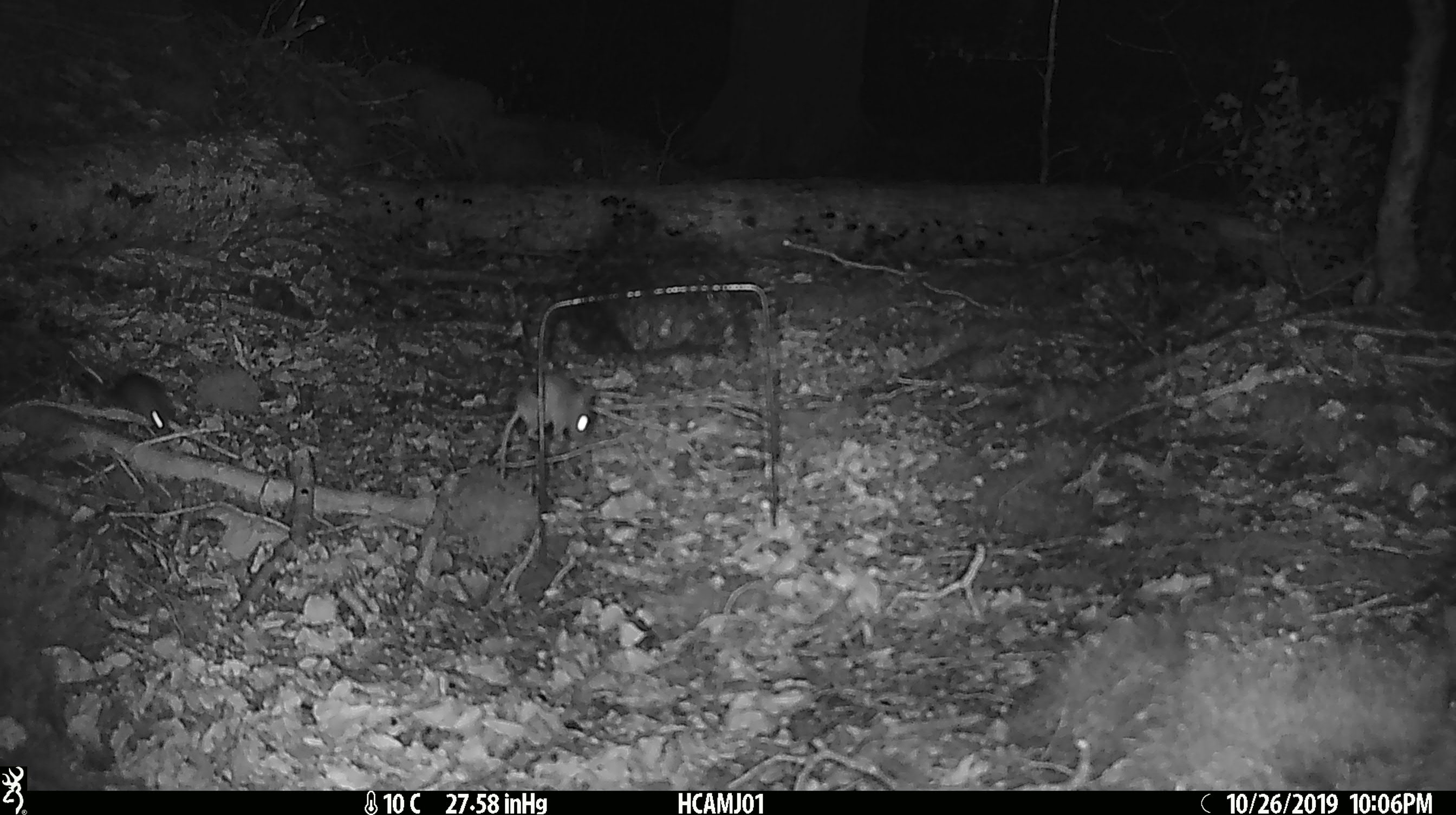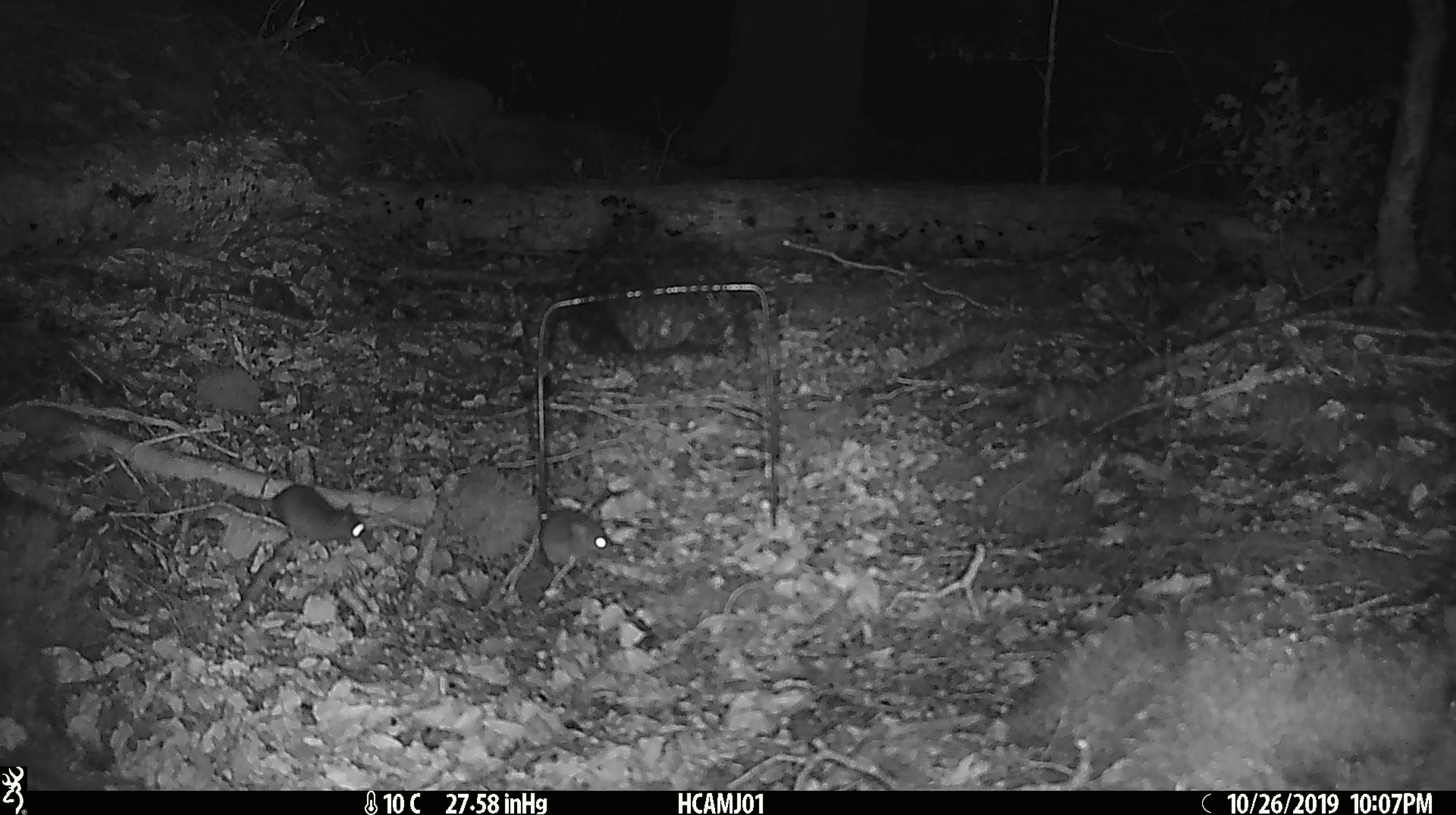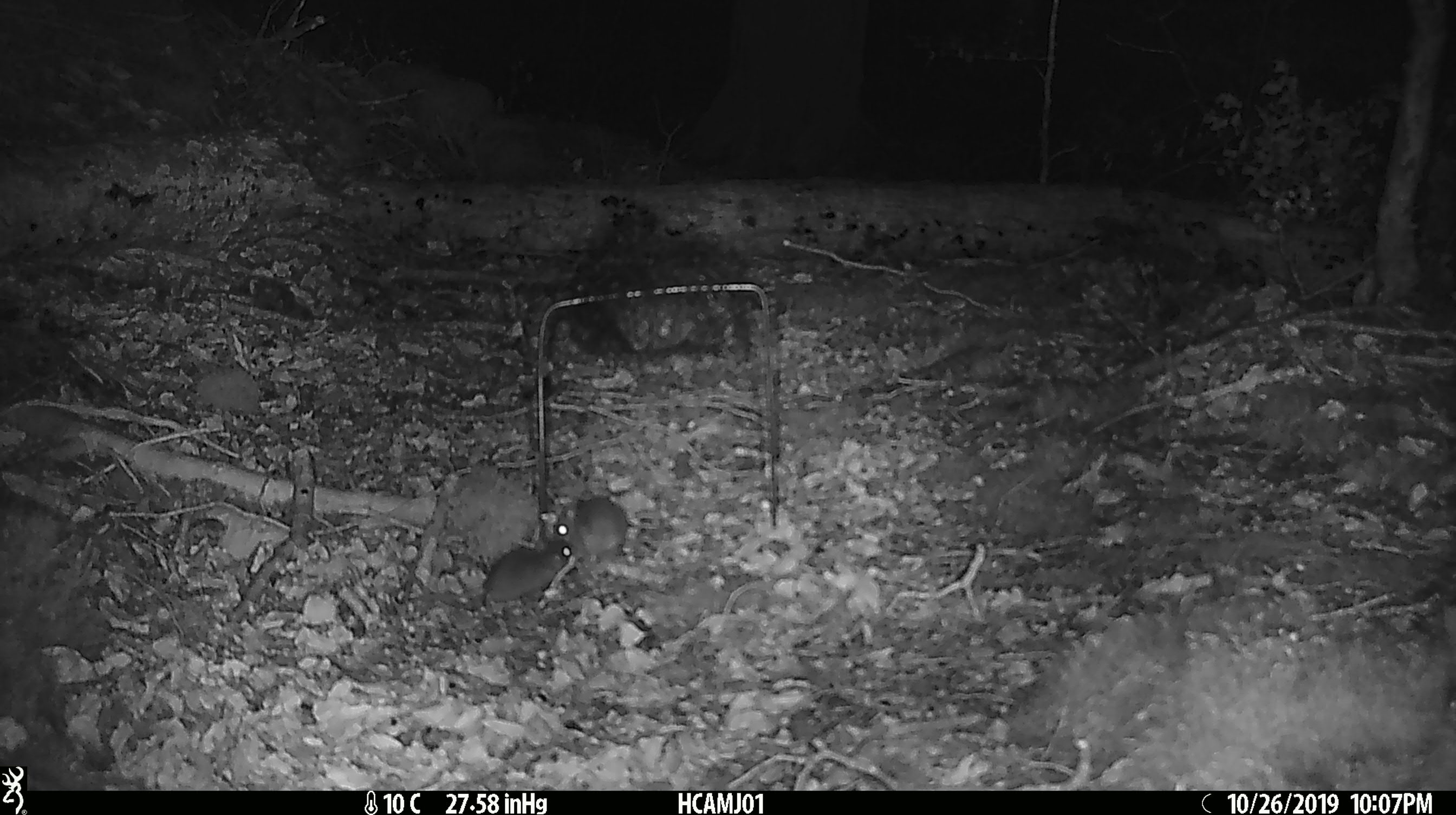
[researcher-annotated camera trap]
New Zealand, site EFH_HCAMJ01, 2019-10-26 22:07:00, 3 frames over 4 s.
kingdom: Animalia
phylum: Chordata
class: Mammalia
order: Rodentia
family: Muridae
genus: Mus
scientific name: Mus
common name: mouse